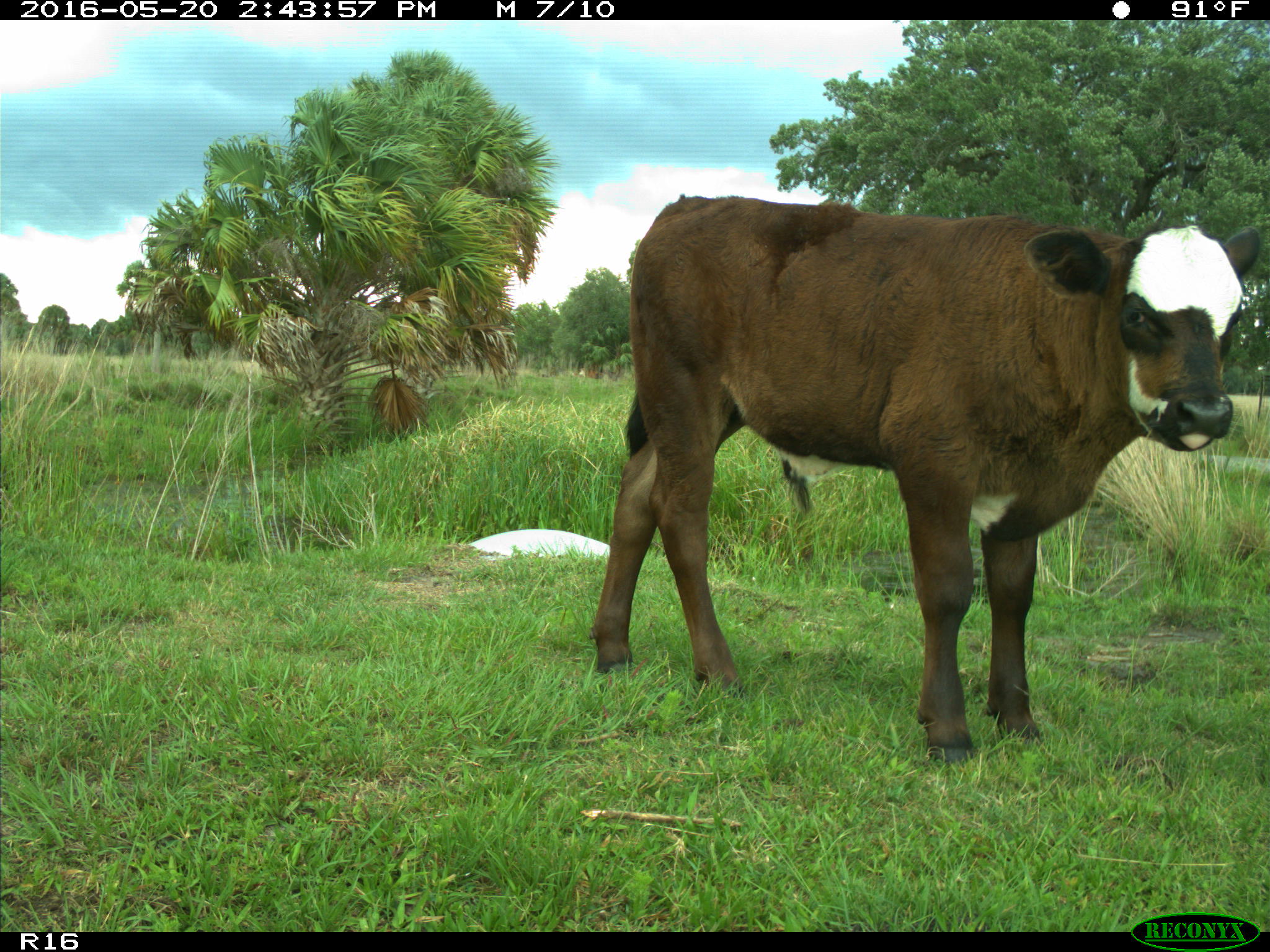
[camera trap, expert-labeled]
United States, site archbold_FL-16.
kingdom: Animalia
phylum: Chordata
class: Mammalia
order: Artiodactyla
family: Bovidae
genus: Bos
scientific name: Bos taurus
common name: domestic cow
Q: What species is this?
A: Bos taurus (domestic cow).